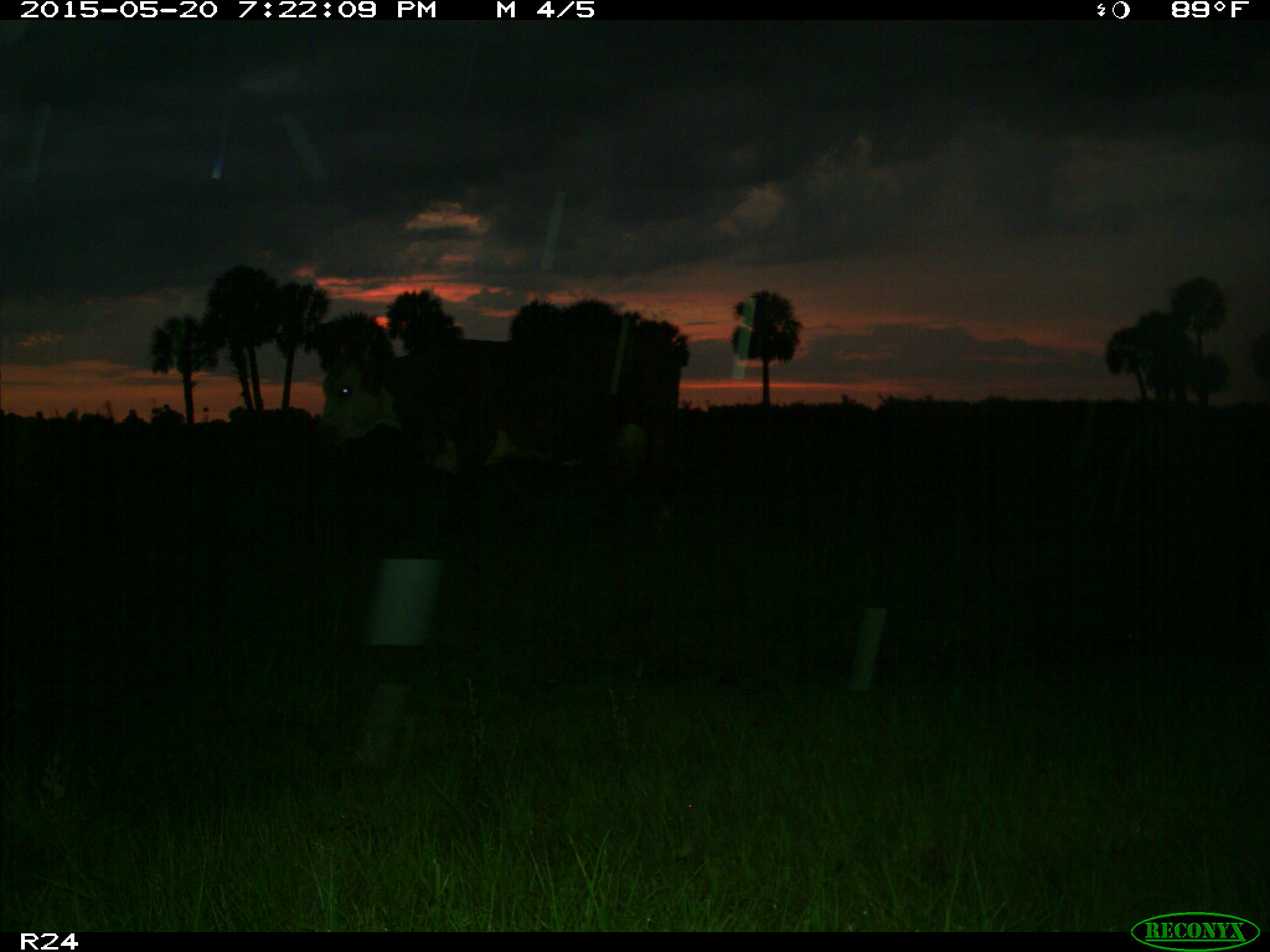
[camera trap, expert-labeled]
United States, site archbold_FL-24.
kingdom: Animalia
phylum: Chordata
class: Mammalia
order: Artiodactyla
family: Bovidae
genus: Bos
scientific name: Bos taurus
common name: domestic cow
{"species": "Bos taurus (domestic cow)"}